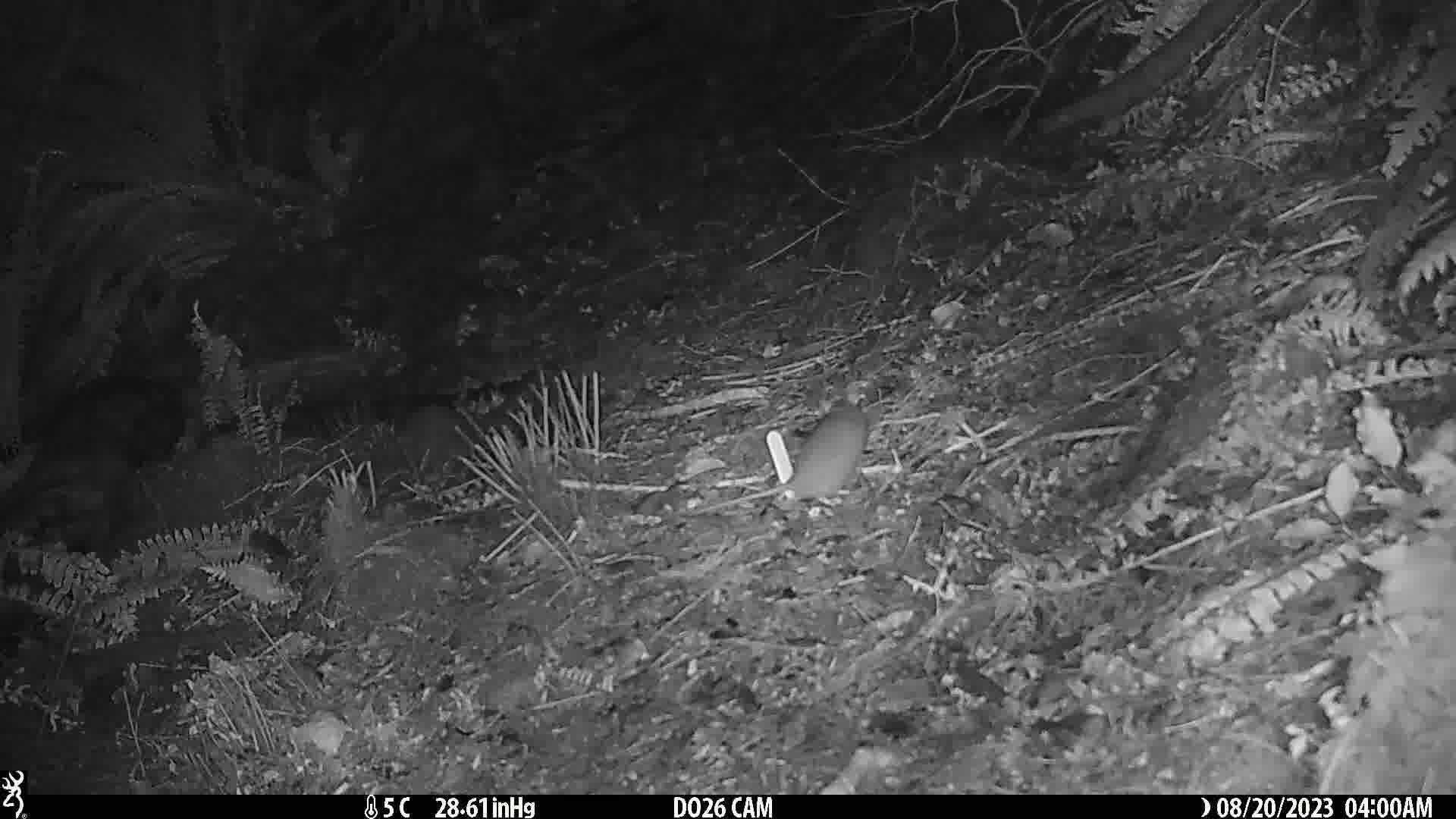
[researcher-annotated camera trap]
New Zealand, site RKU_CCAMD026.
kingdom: Animalia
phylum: Chordata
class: Mammalia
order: Rodentia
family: Muridae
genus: Rattus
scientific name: Rattus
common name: rat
Rat (Rattus).